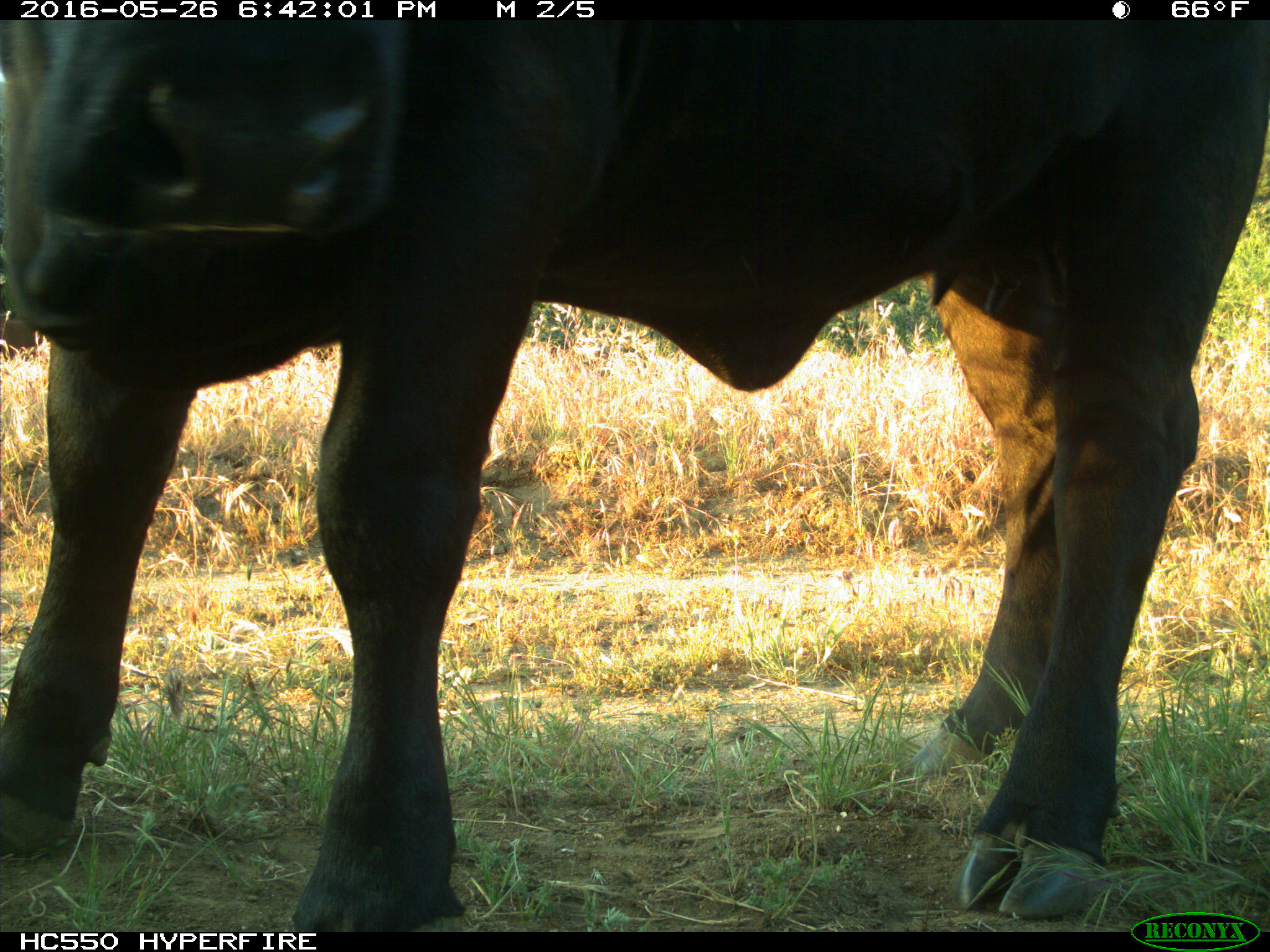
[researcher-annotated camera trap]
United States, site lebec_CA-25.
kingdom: Animalia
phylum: Chordata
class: Mammalia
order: Artiodactyla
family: Bovidae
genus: Bos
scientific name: Bos taurus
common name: domestic cow